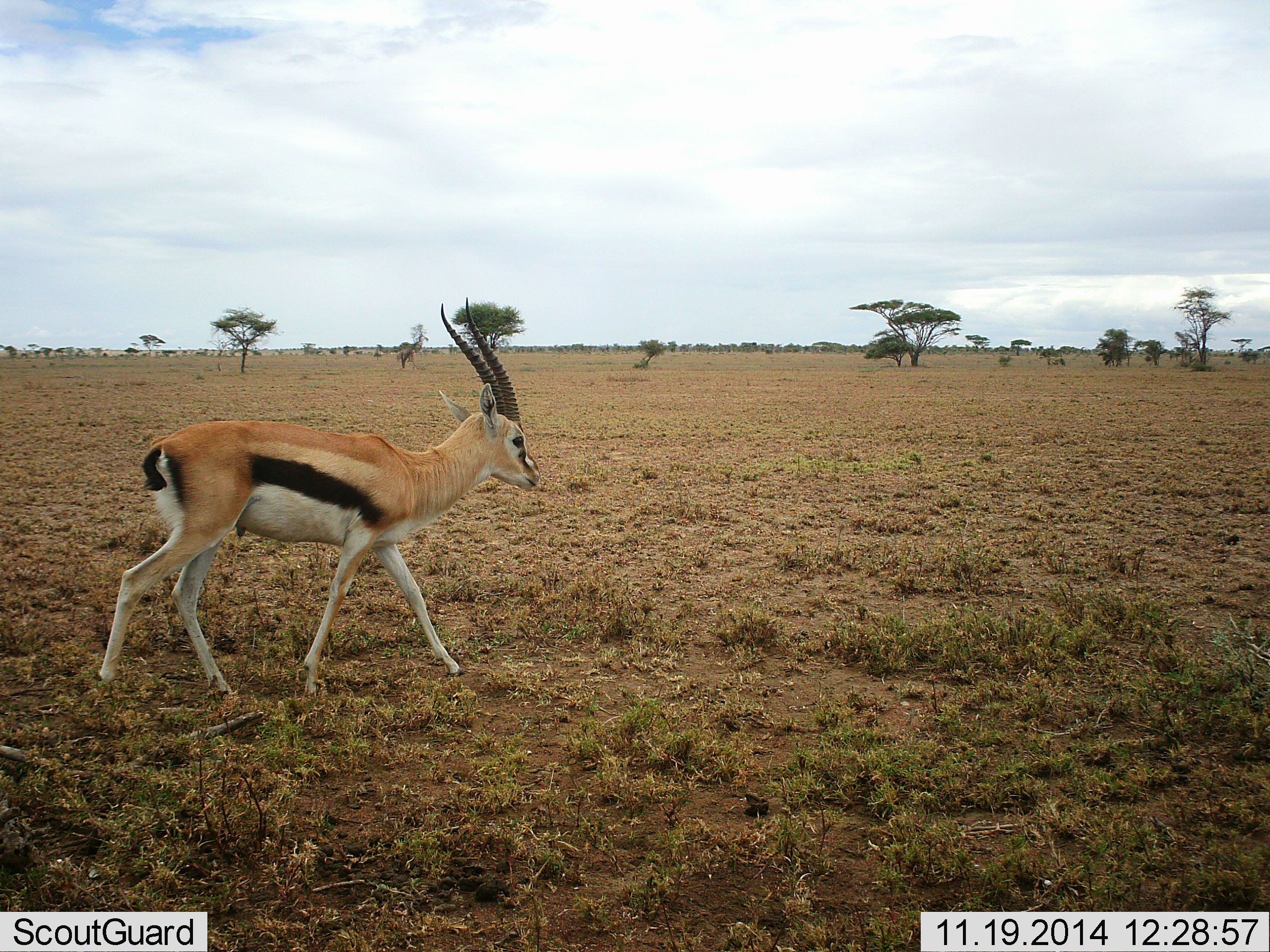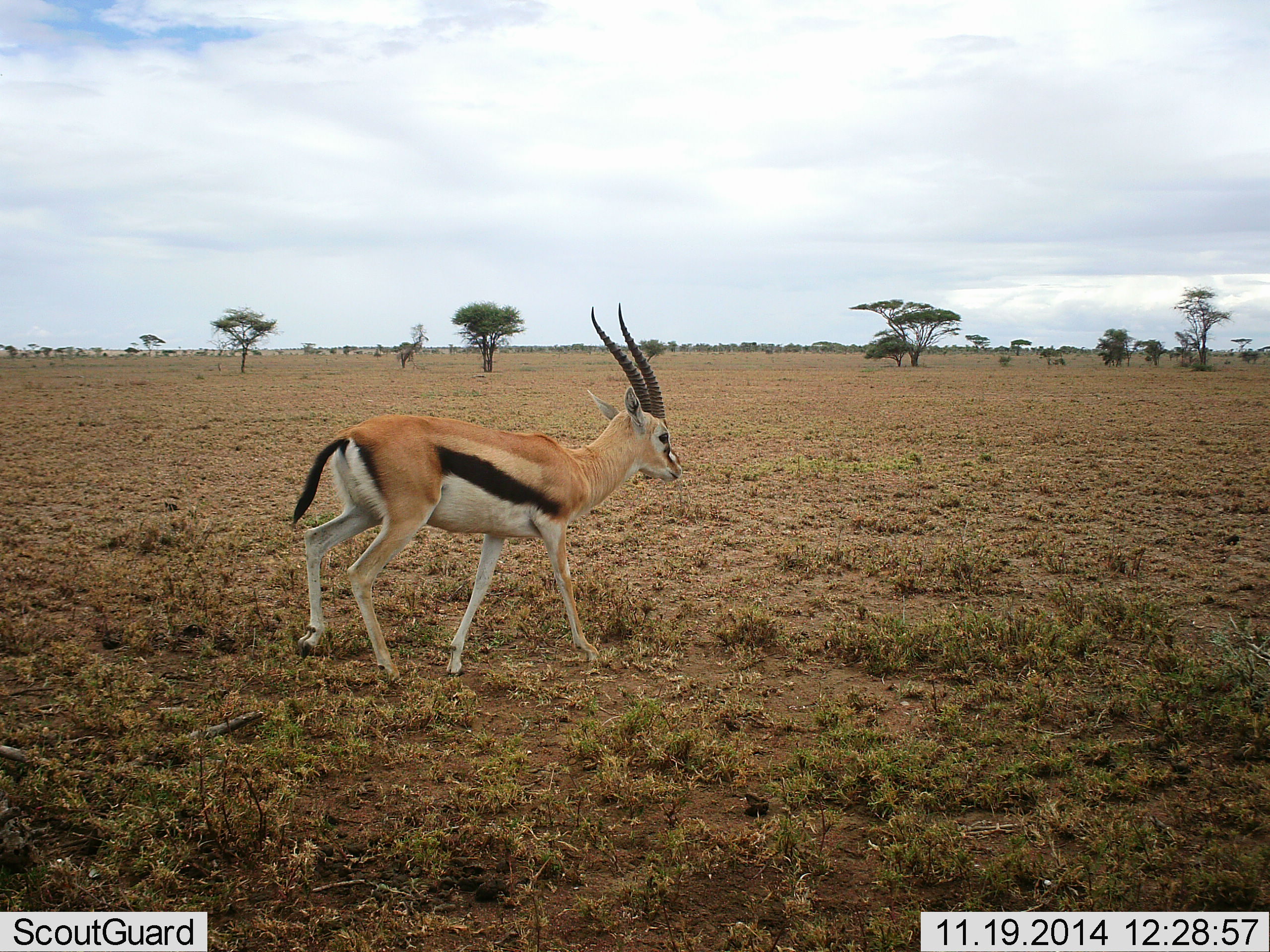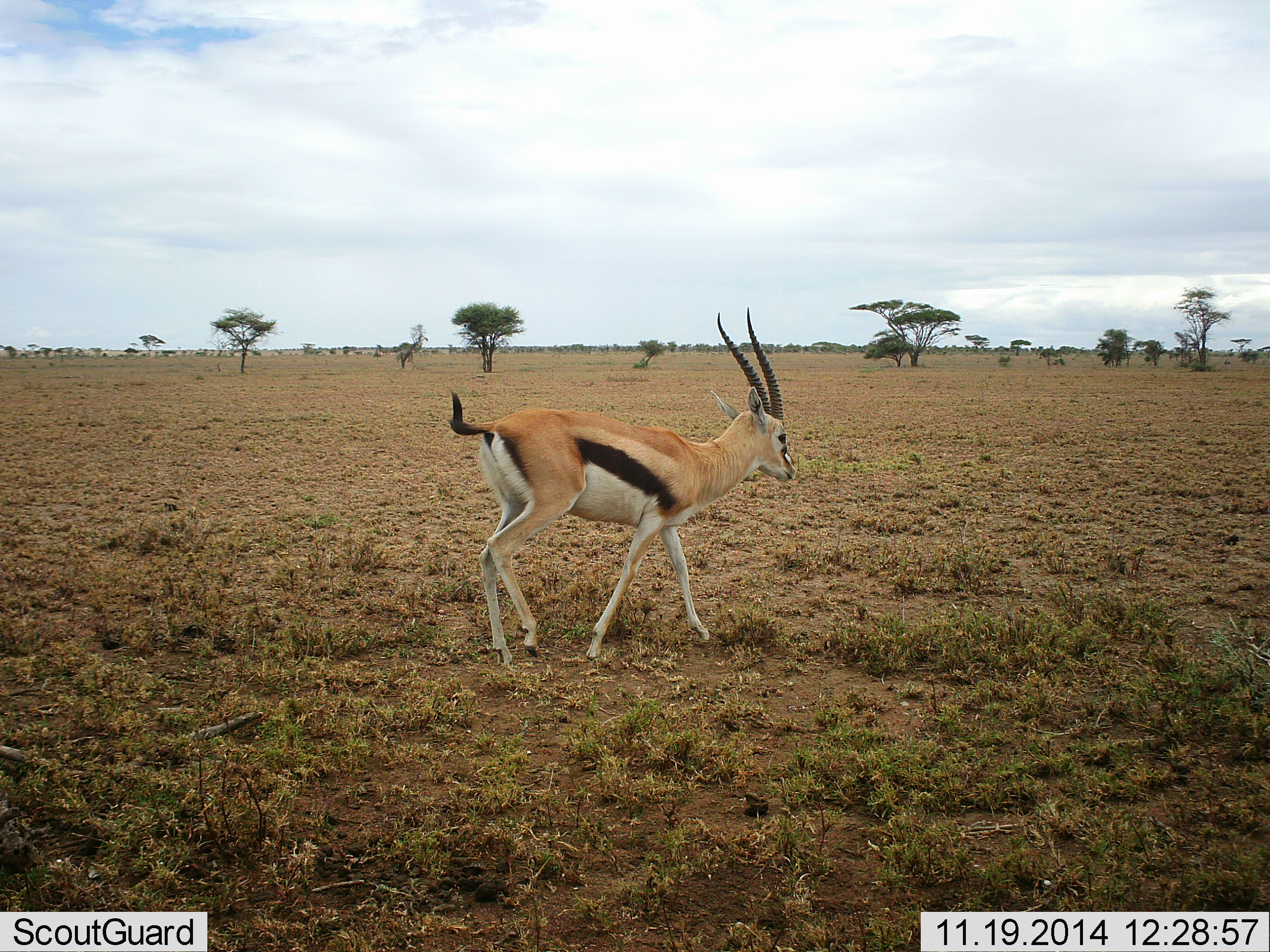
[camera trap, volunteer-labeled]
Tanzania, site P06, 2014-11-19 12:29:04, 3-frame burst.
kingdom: Animalia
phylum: Chordata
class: Mammalia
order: Artiodactyla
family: Bovidae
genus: Eudorcas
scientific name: Eudorcas thomsonii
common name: thomson's gazelle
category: gazellethomsons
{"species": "gazellethomsons (thomson's gazelle) (Eudorcas thomsonii)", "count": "1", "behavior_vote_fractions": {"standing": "9%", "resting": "0%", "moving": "91%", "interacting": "0%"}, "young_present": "0%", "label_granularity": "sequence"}